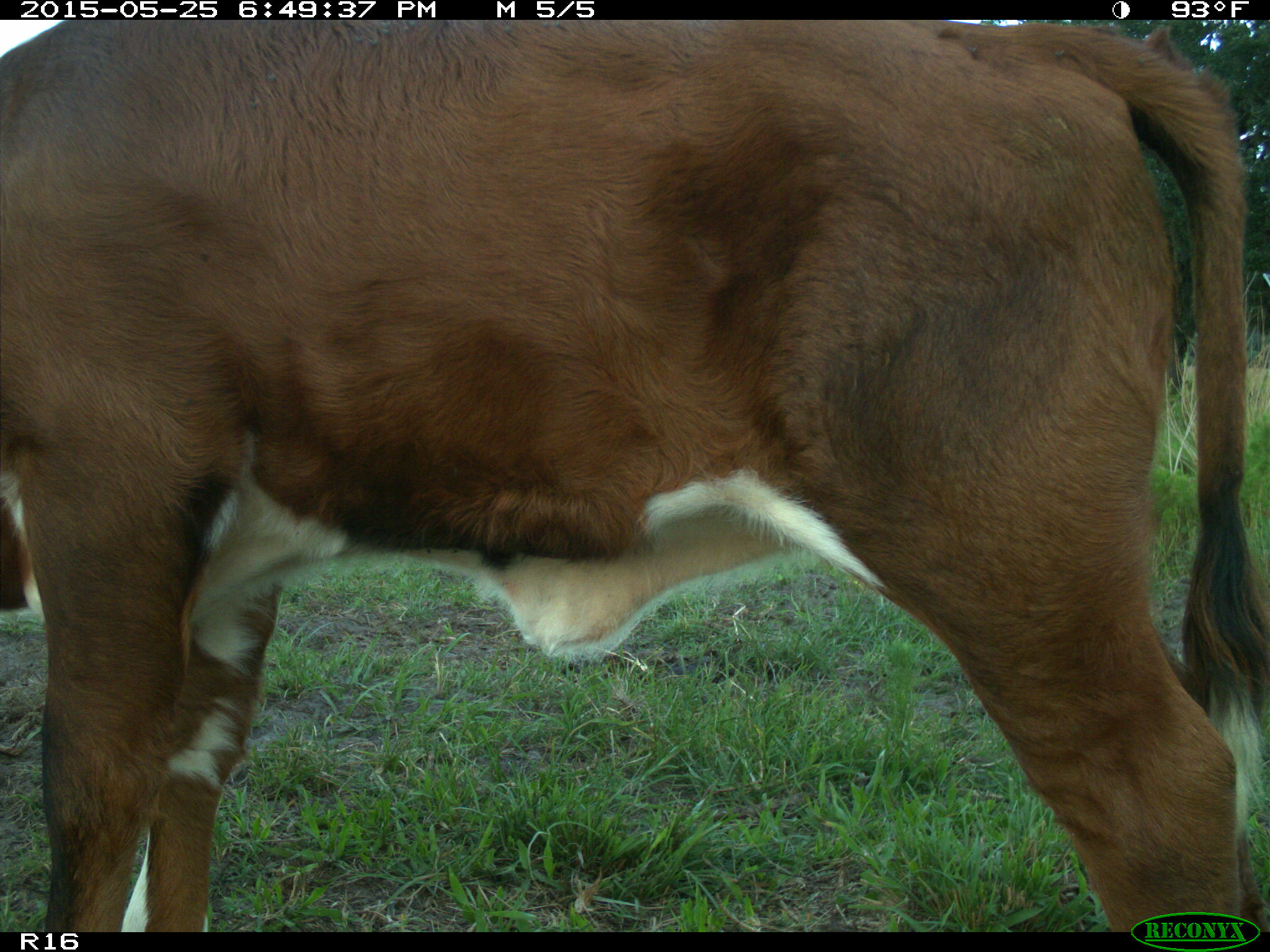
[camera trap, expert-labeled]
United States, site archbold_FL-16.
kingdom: Animalia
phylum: Chordata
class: Mammalia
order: Artiodactyla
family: Bovidae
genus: Bos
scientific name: Bos taurus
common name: domestic cow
Bos taurus (domestic cow).